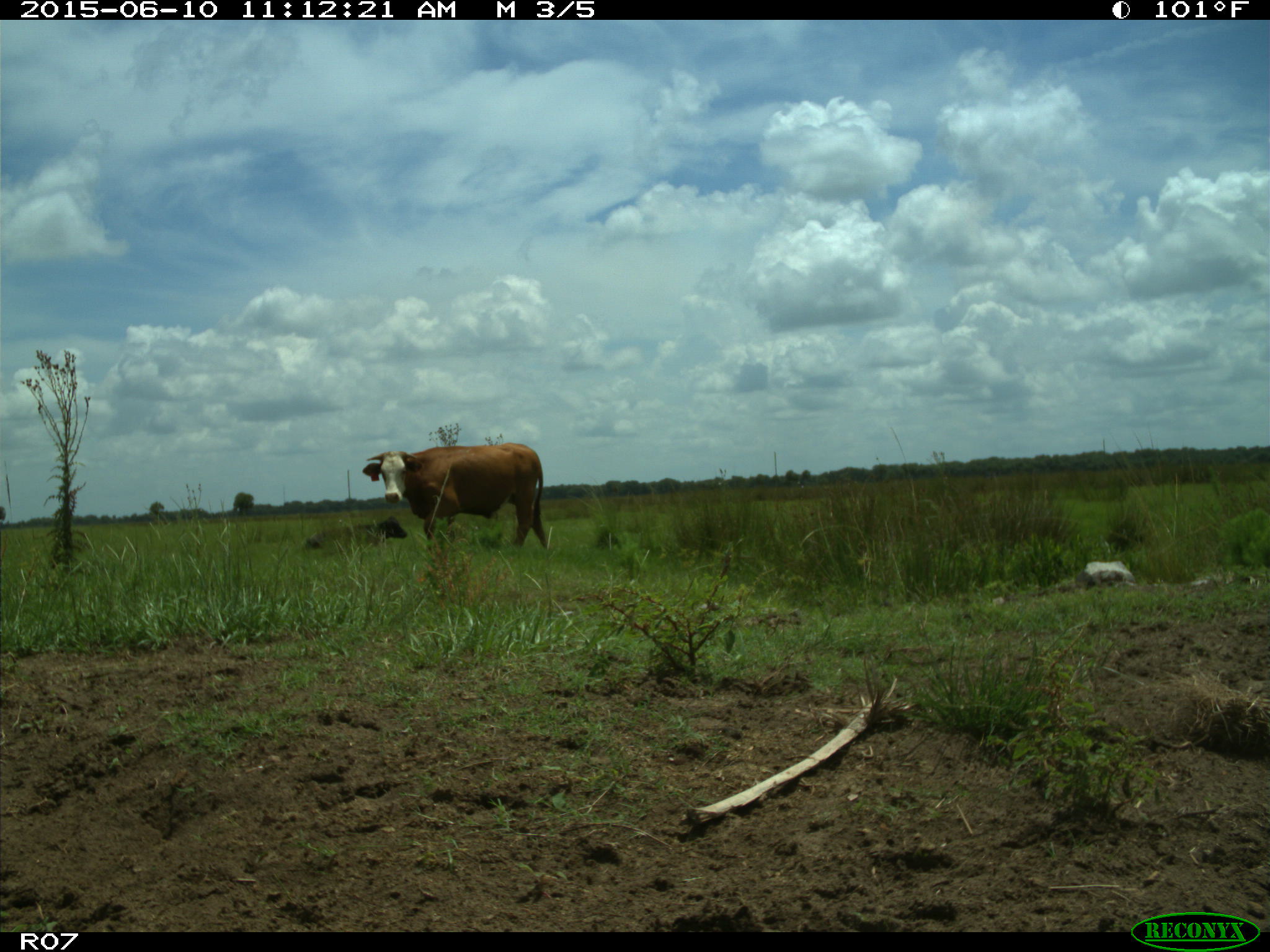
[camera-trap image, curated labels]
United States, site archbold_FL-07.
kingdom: Animalia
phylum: Chordata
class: Mammalia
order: Artiodactyla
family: Bovidae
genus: Bos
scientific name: Bos taurus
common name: domestic cow